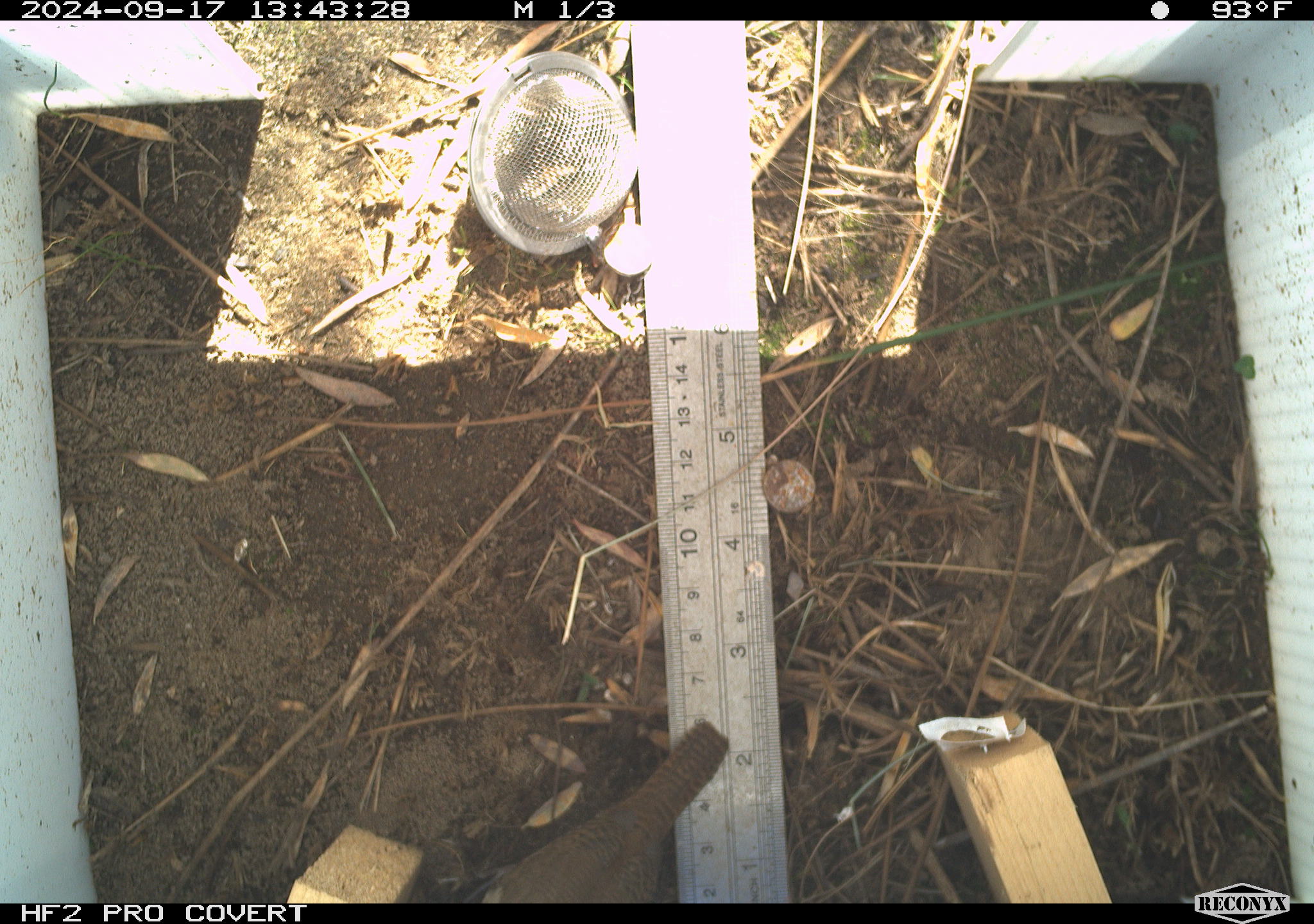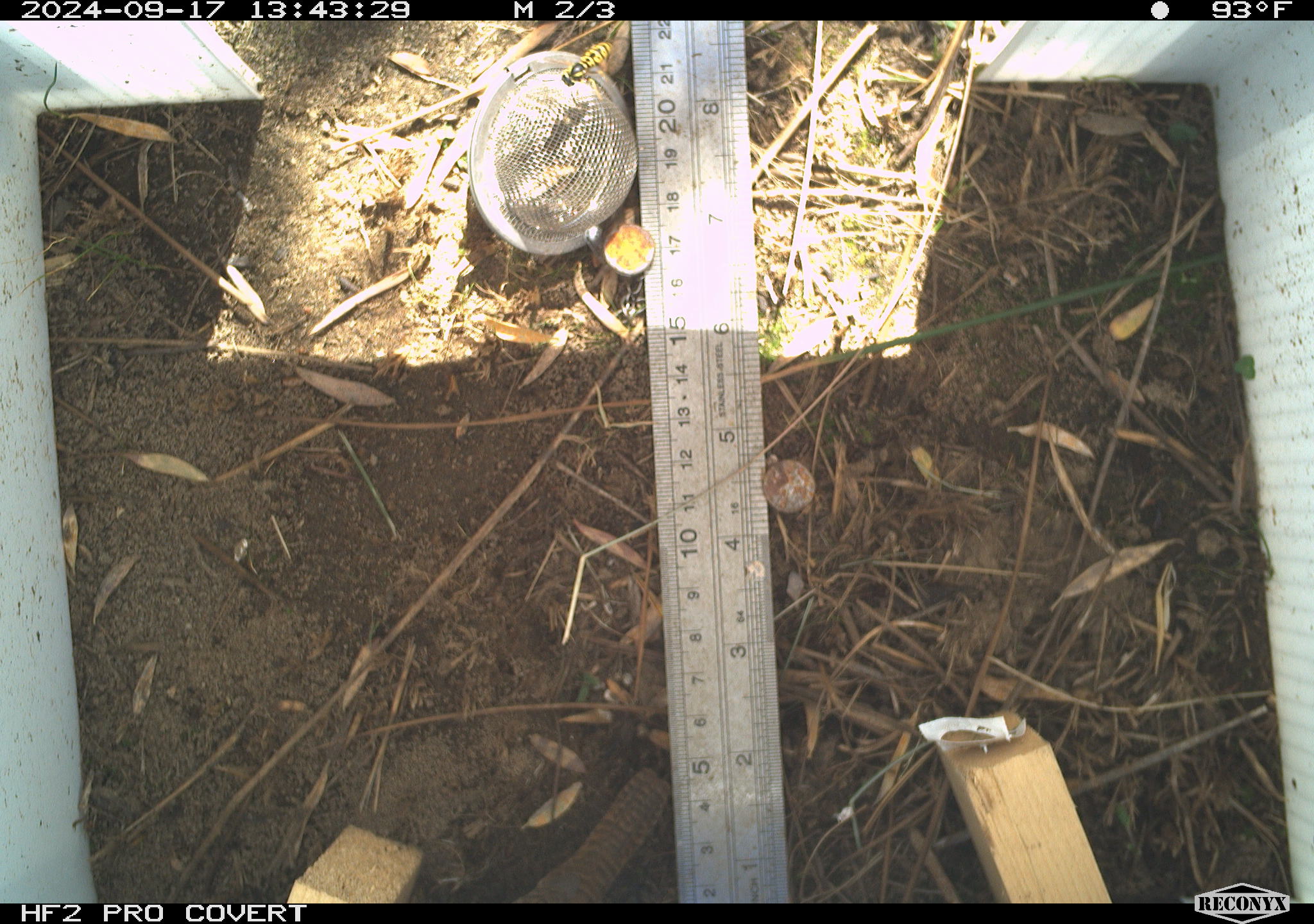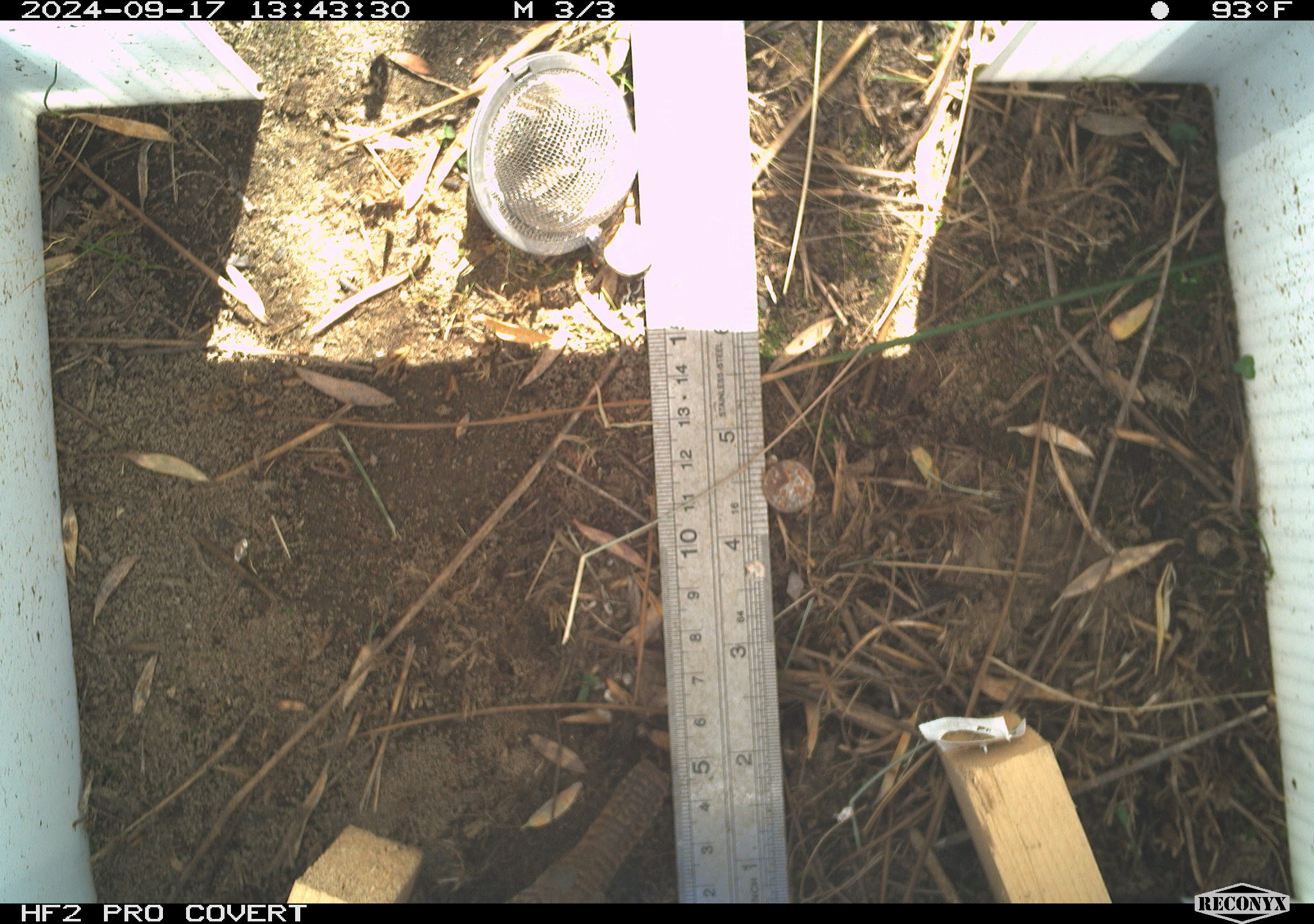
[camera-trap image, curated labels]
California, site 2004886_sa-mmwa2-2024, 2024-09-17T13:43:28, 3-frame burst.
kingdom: Animalia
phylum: Chordata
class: Aves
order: Passeriformes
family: Troglodytidae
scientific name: Troglodytidae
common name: wren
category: troglodytidae family